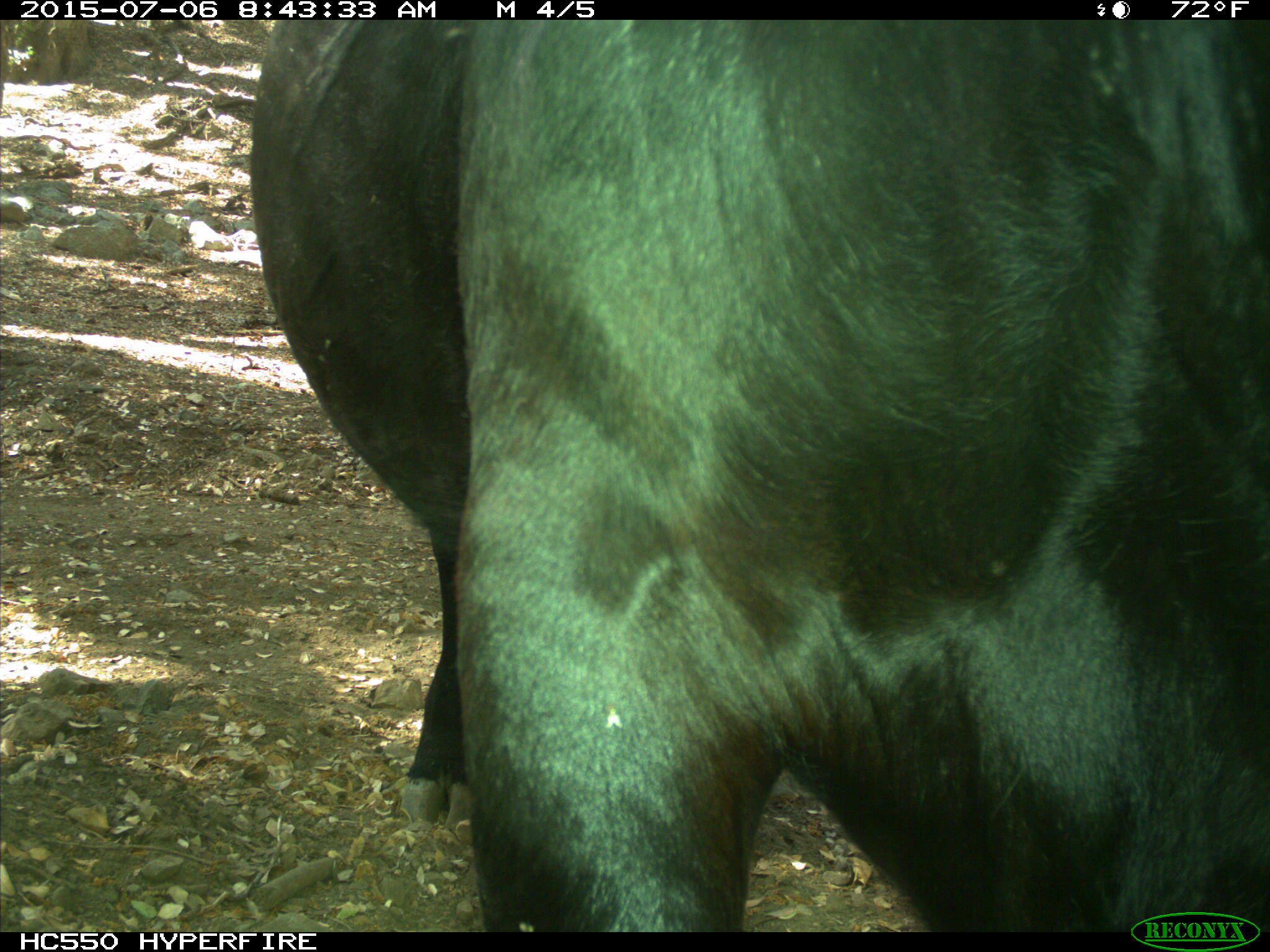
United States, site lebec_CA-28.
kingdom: Animalia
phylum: Chordata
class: Mammalia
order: Artiodactyla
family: Bovidae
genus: Bos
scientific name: Bos taurus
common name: domestic cow